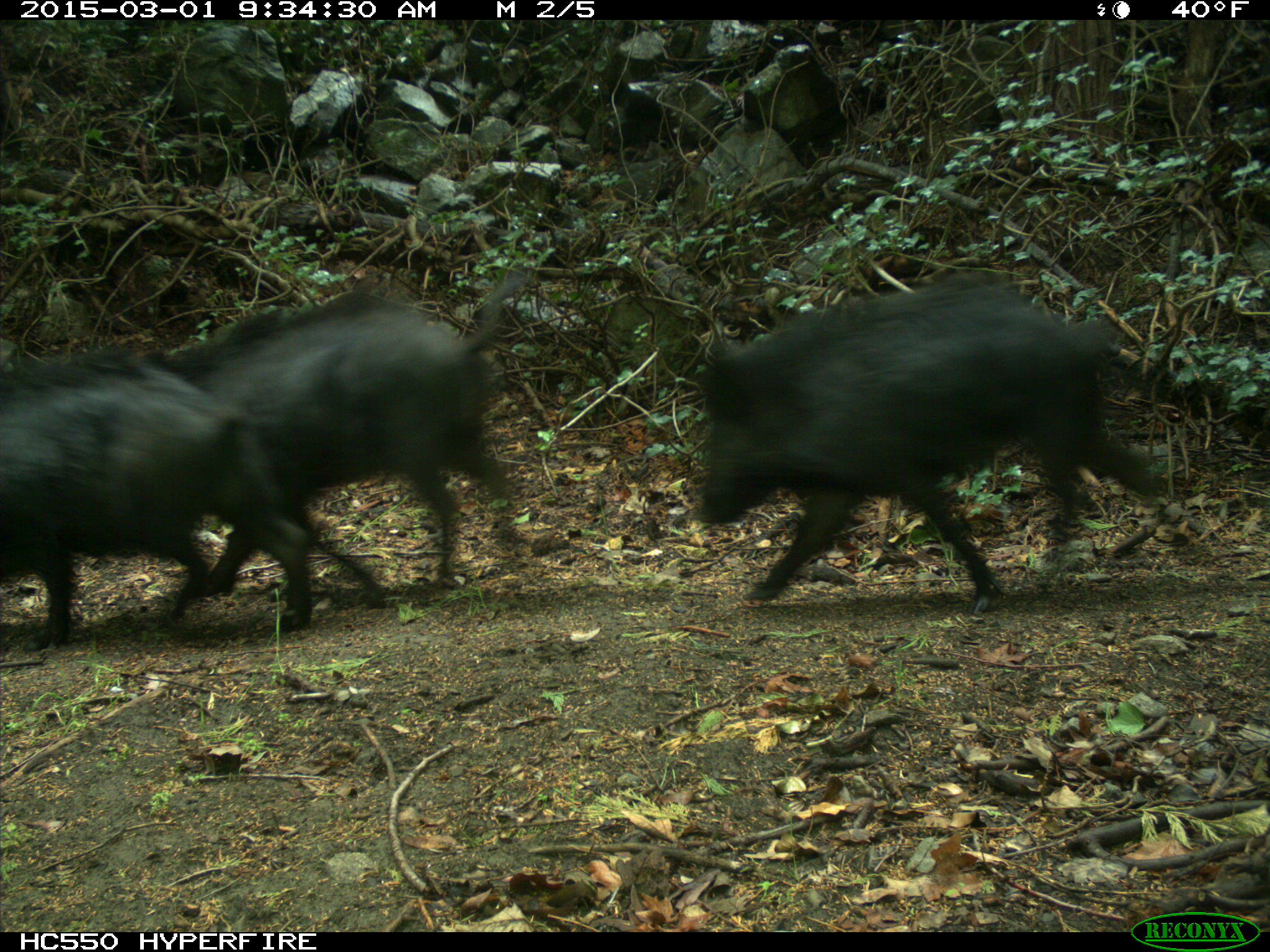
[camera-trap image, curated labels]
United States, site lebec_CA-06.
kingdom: Animalia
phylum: Chordata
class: Mammalia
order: Artiodactyla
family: Suidae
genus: Sus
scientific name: Sus scrofa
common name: wild boar